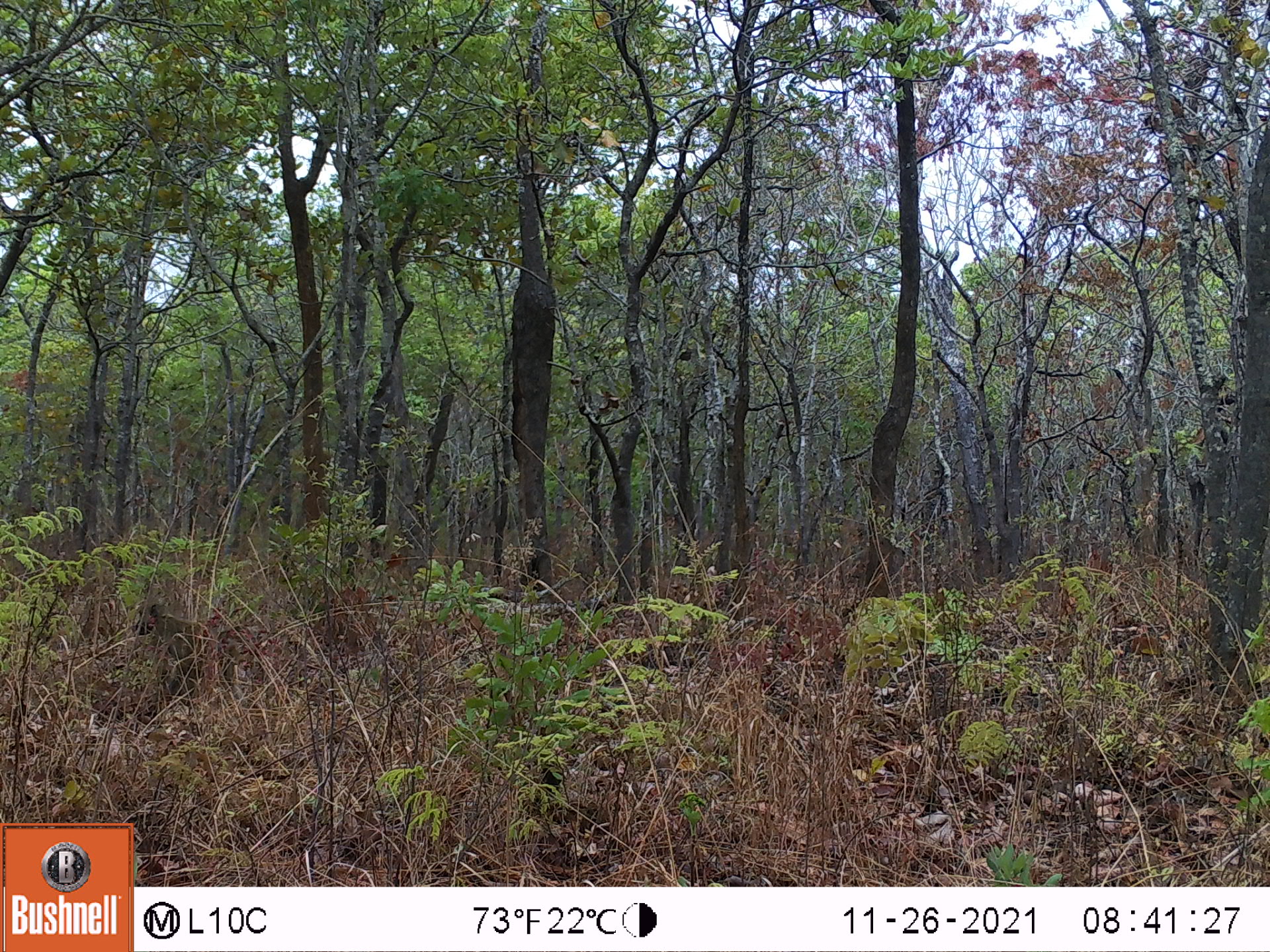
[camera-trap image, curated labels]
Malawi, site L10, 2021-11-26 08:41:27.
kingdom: Animalia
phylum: Chordata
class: Mammalia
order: Primates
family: Cercopithecidae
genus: Papio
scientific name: Papio cynocephalus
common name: yellow baboon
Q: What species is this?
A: Yellow baboon (Papio cynocephalus).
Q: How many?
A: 1.